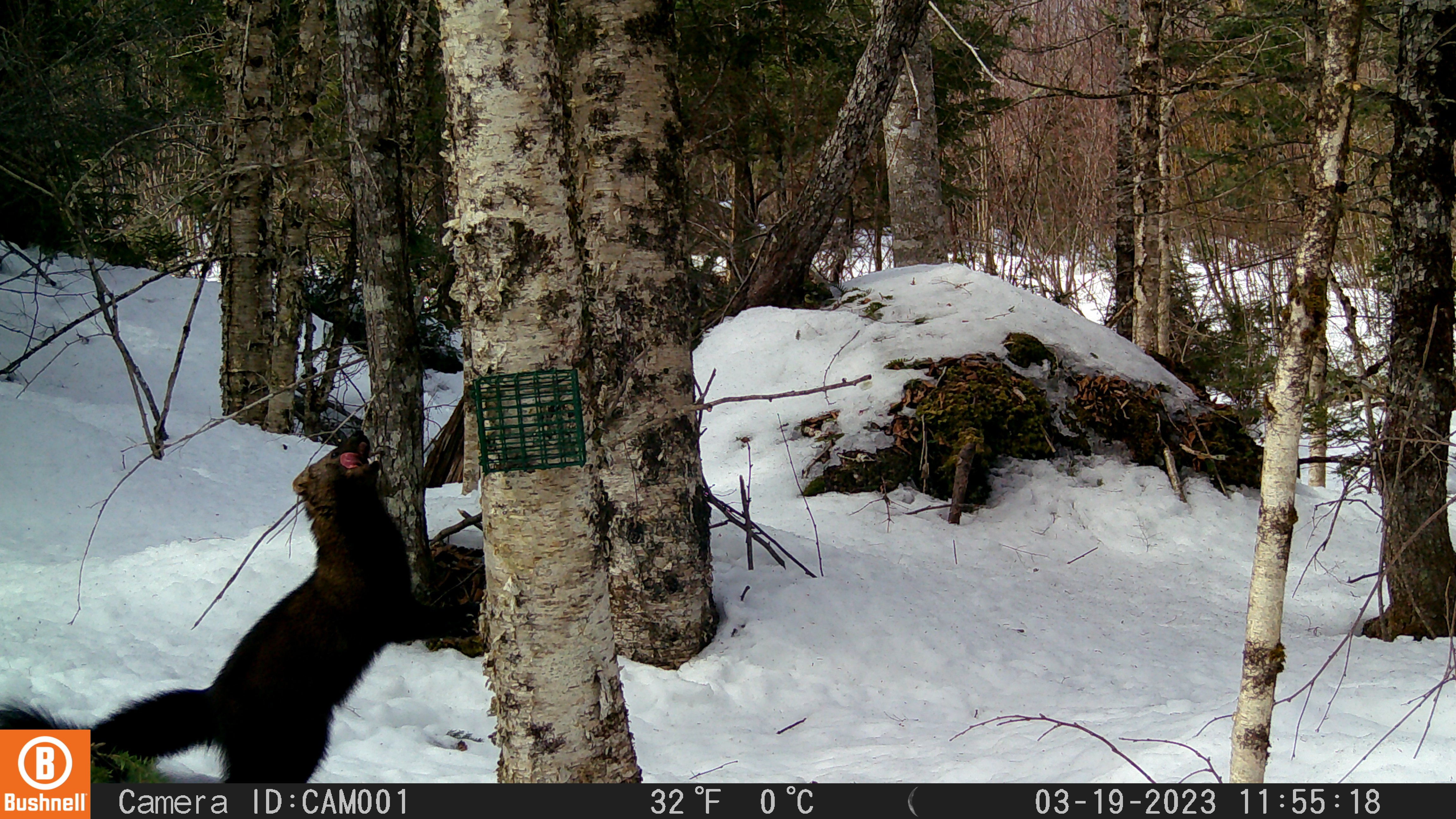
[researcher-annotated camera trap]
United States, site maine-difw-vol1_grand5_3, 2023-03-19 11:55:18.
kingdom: Animalia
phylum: Chordata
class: Mammalia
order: Carnivora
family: Mustelidae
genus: Pekania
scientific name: Pekania pennanti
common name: fisher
Fisher (Pekania pennanti).